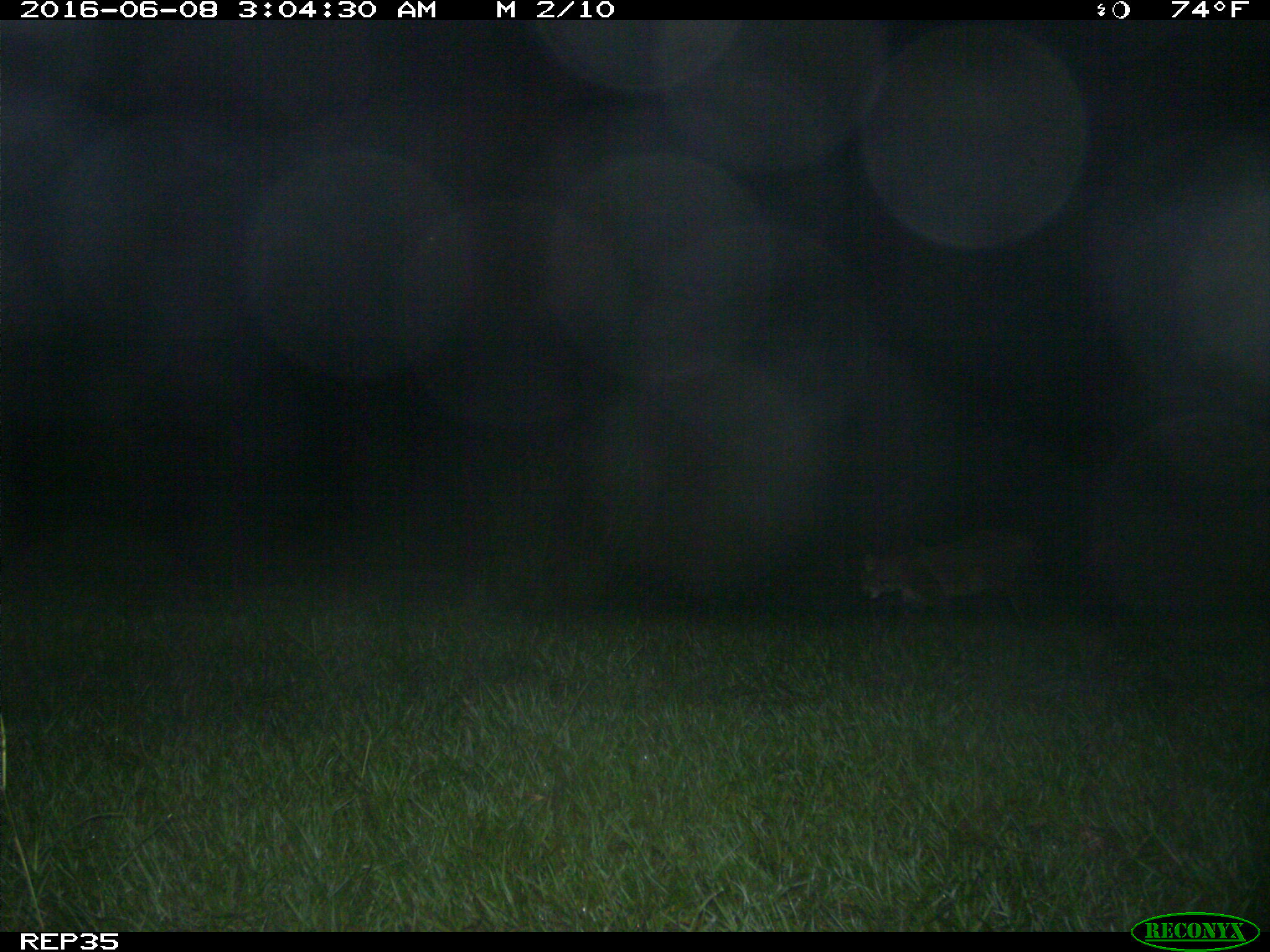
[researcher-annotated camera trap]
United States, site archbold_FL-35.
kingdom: Animalia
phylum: Chordata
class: Mammalia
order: Carnivora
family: Felidae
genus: Lynx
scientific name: Lynx rufus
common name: bobcat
Lynx rufus (bobcat).